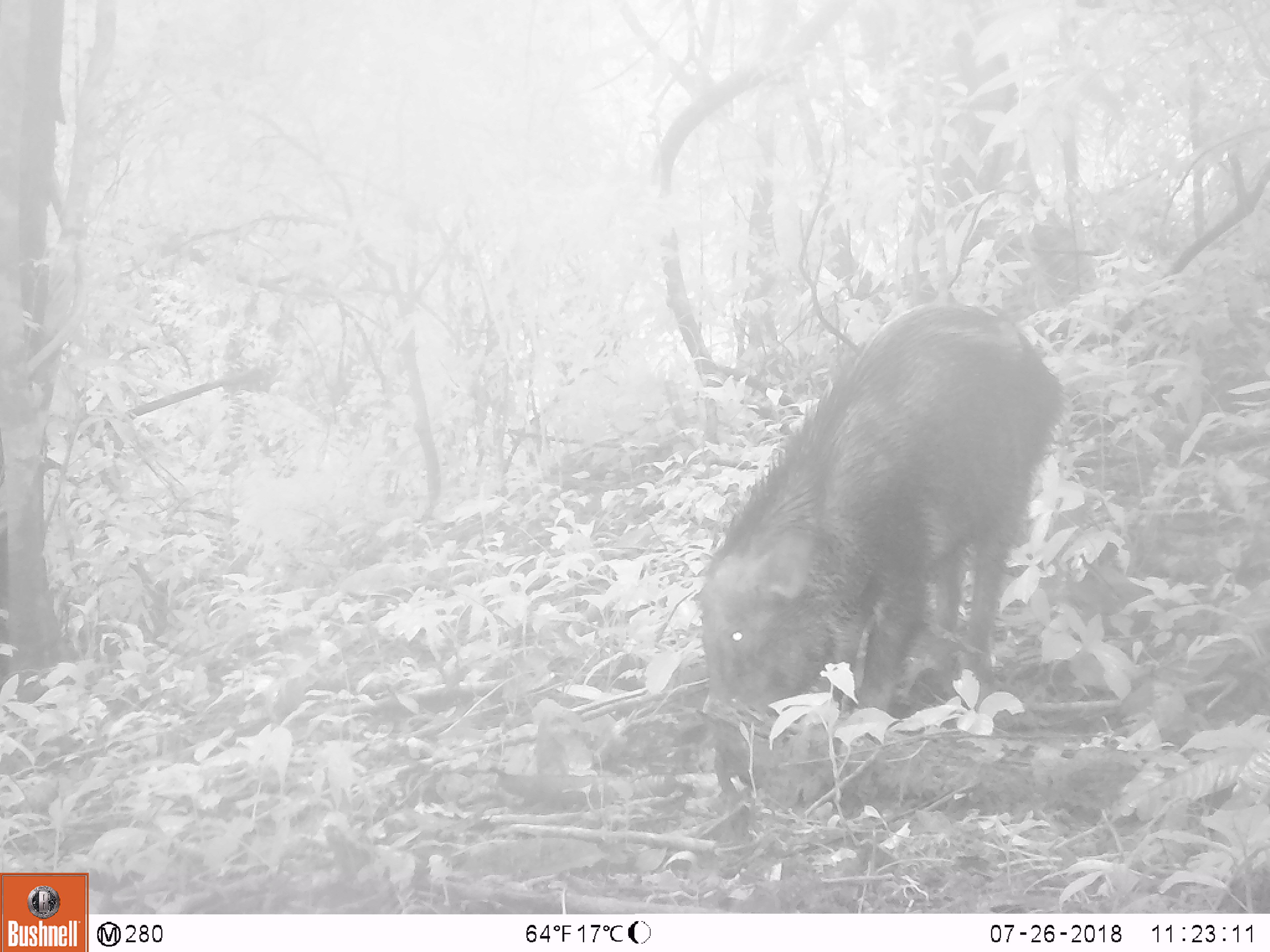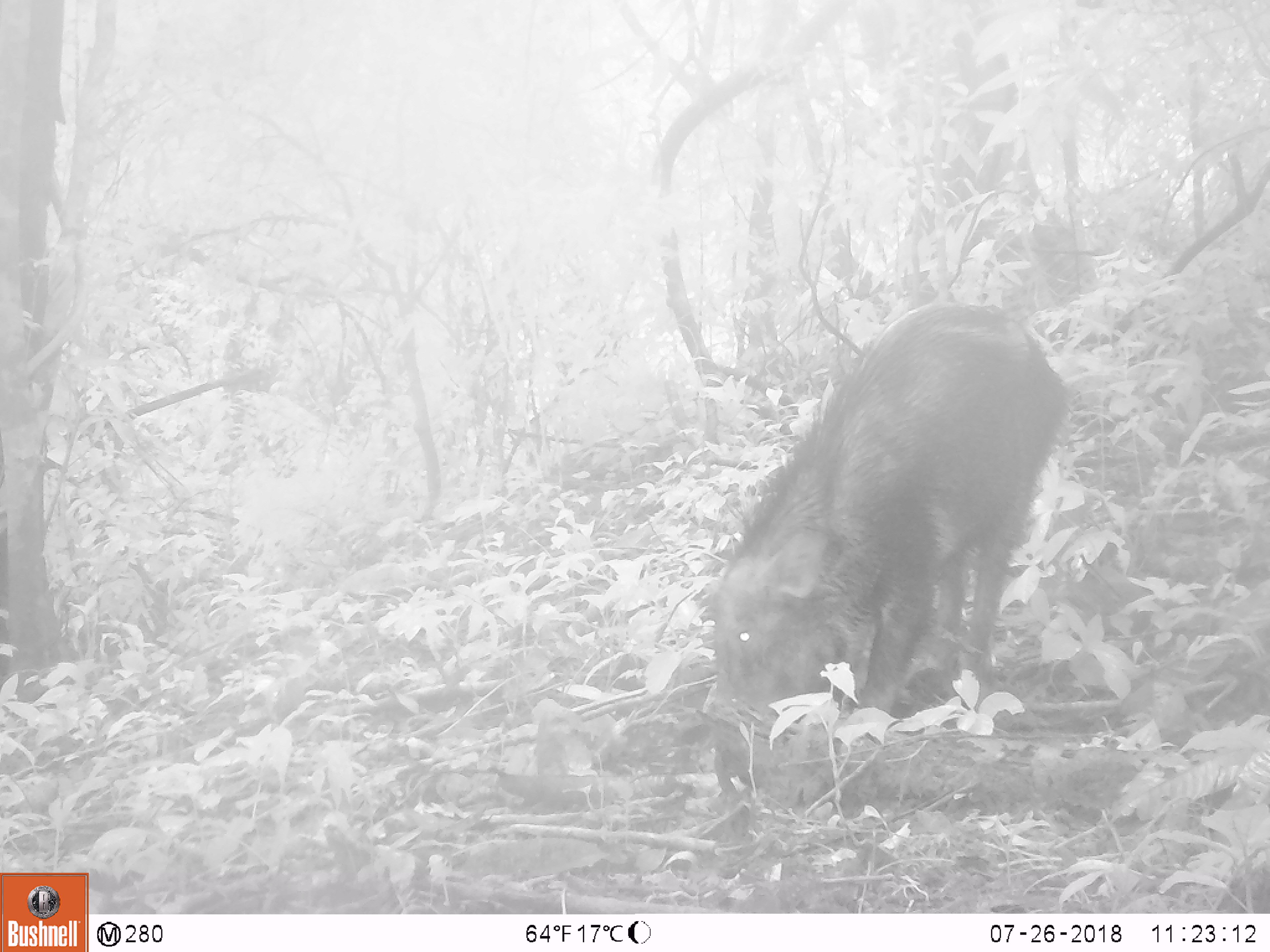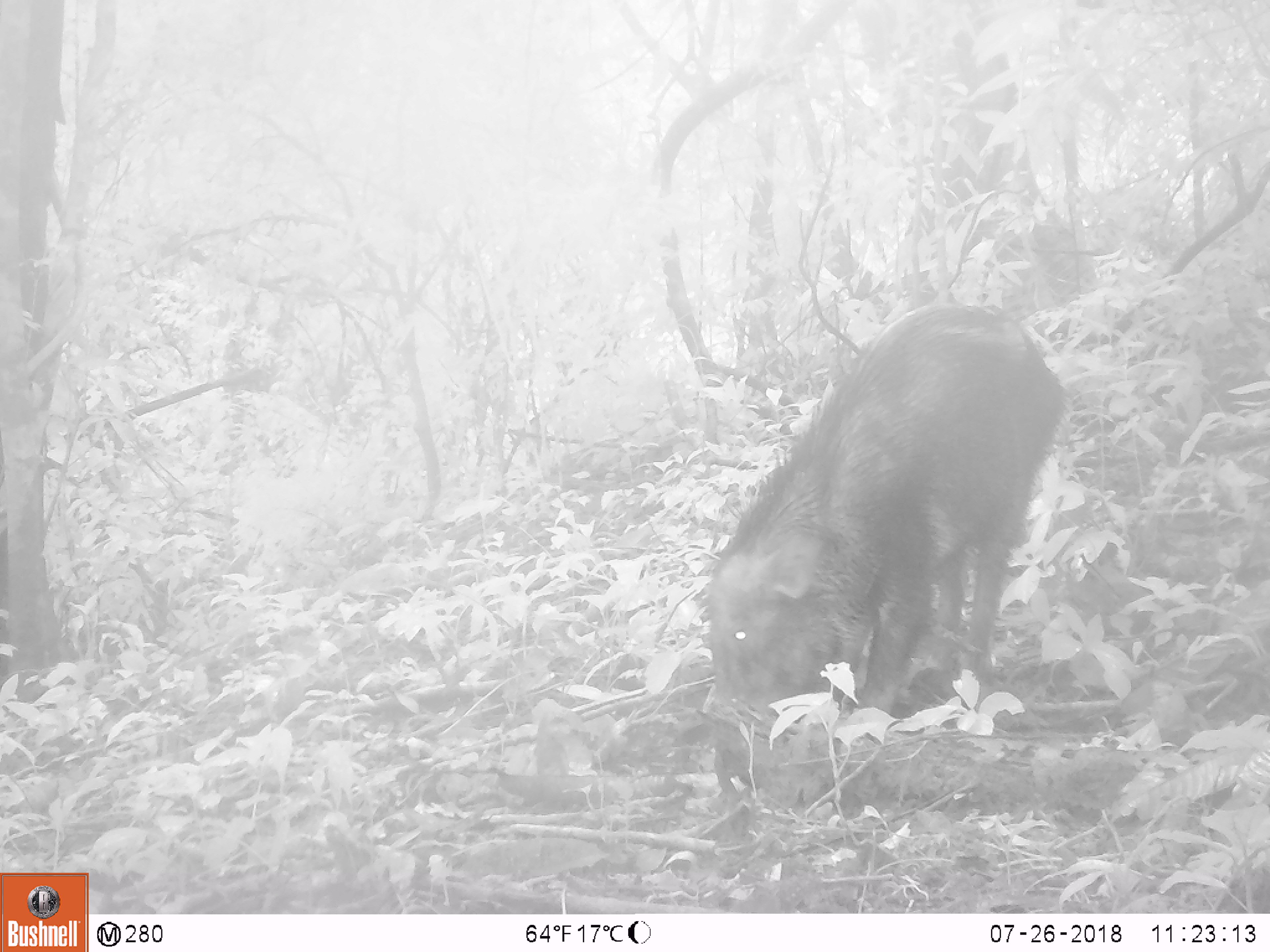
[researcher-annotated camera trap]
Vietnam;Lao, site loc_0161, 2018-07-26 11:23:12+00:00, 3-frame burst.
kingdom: Animalia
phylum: Chordata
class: Mammalia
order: Artiodactyla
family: Suidae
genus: Sus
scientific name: Sus scrofa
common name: eurasian wild pig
Eurasian wild pig (Sus scrofa). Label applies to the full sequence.